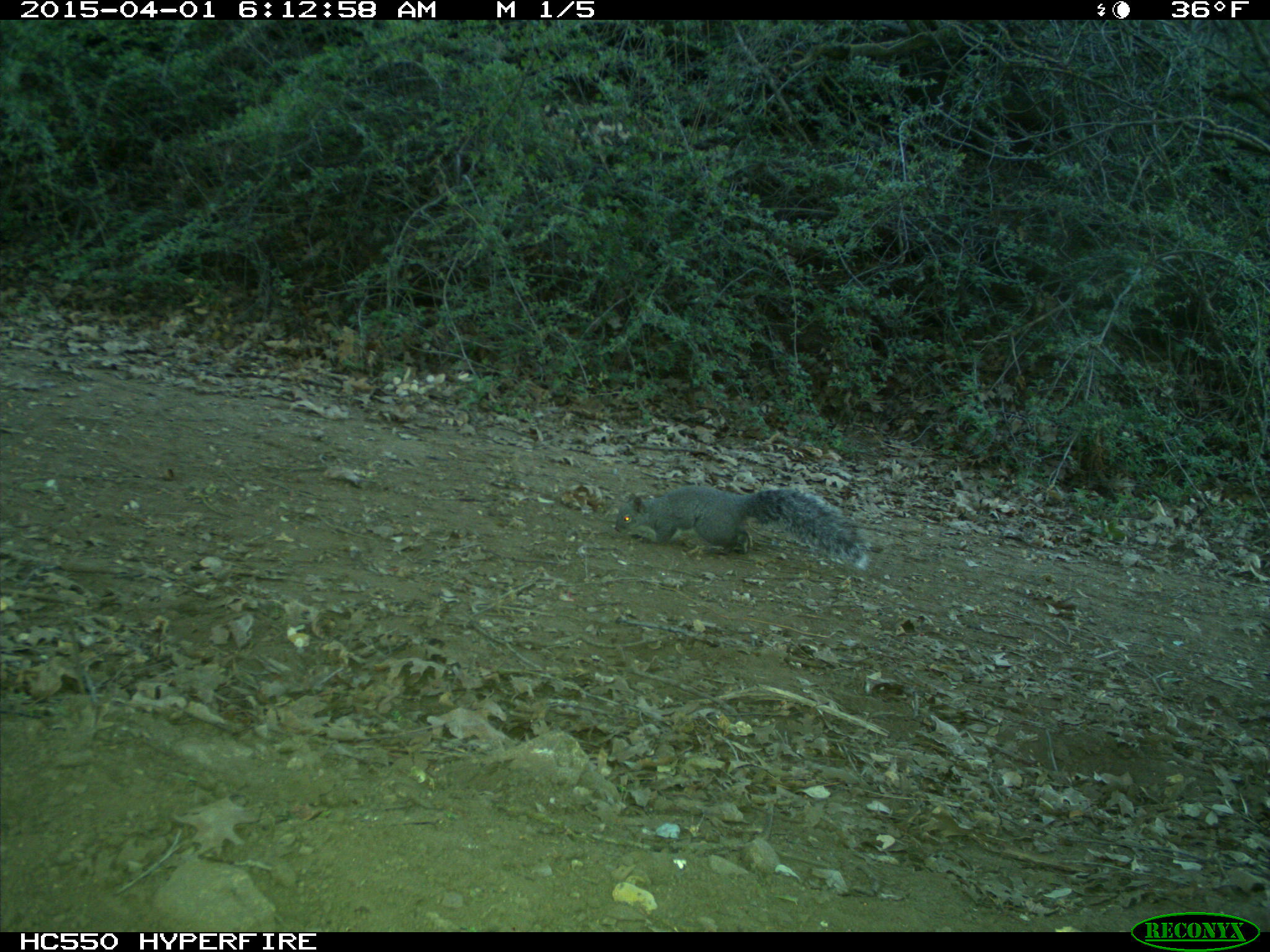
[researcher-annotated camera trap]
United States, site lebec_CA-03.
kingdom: Animalia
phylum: Chordata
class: Mammalia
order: Rodentia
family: Sciuridae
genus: Sciurus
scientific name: Sciurus carolinensis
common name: eastern gray squirrel